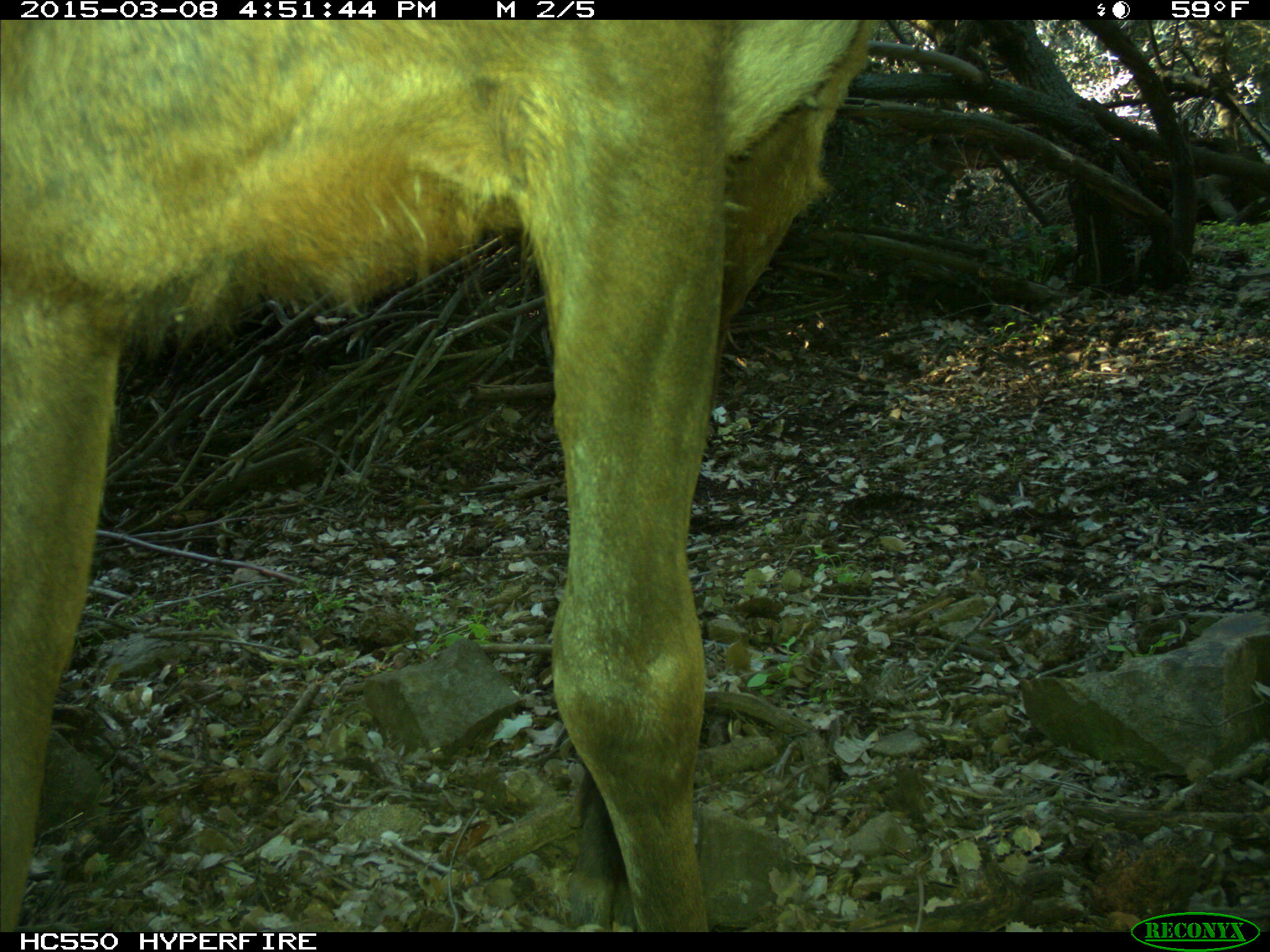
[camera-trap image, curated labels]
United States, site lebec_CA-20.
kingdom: Animalia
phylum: Chordata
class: Mammalia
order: Artiodactyla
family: Cervidae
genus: Cervus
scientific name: Cervus canadensis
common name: elk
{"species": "Cervus canadensis (elk)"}